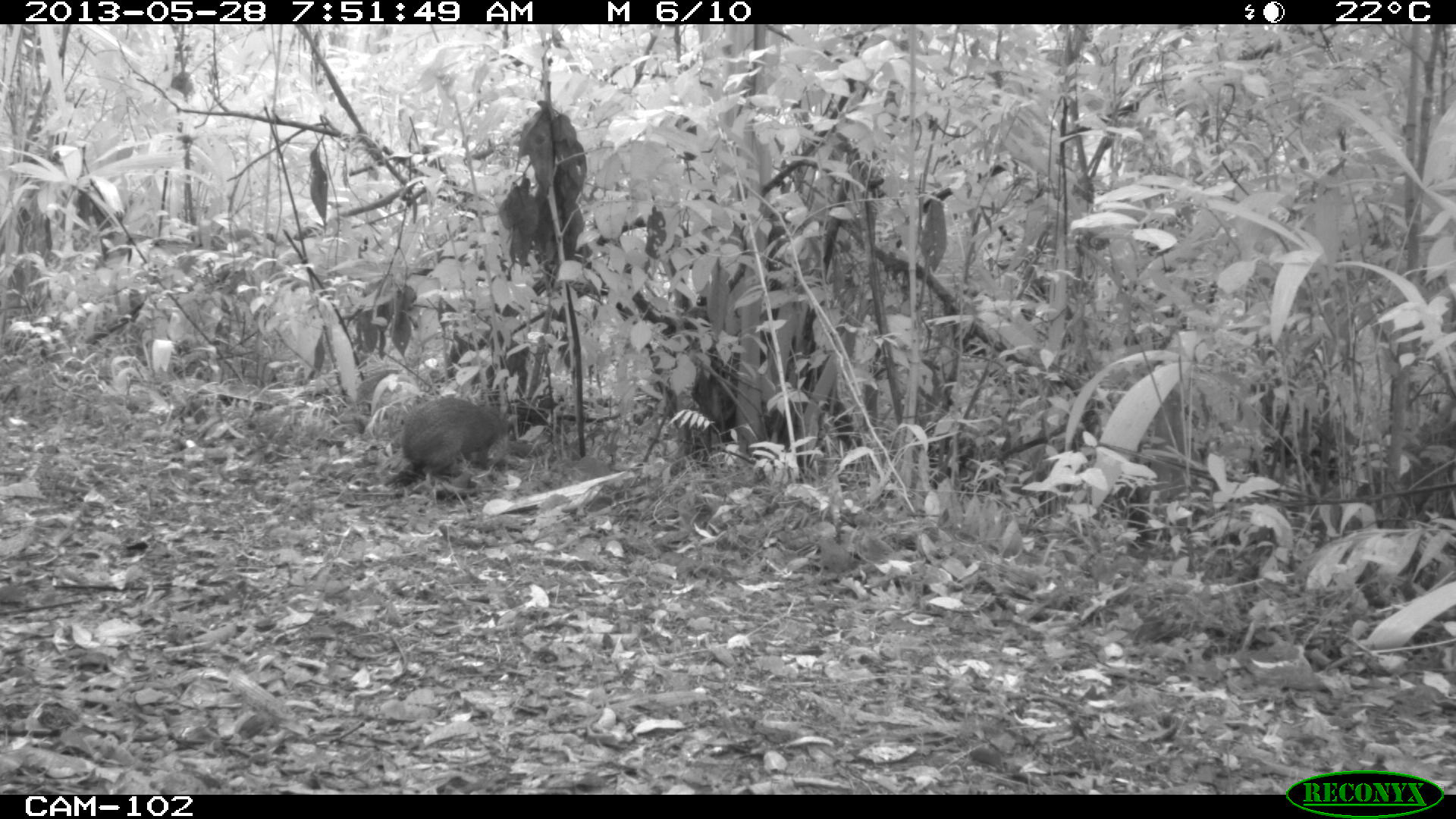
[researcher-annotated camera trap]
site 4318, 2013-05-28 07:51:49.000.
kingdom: Animalia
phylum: Chordata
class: Mammalia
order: Rodentia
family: Dasyproctidae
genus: Dasyprocta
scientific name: Dasyprocta punctata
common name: central american agouti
Dasyprocta punctata (central american agouti), count 1.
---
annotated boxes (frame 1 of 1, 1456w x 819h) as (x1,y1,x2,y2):
dasyprocta punctata: (380,394,515,489)